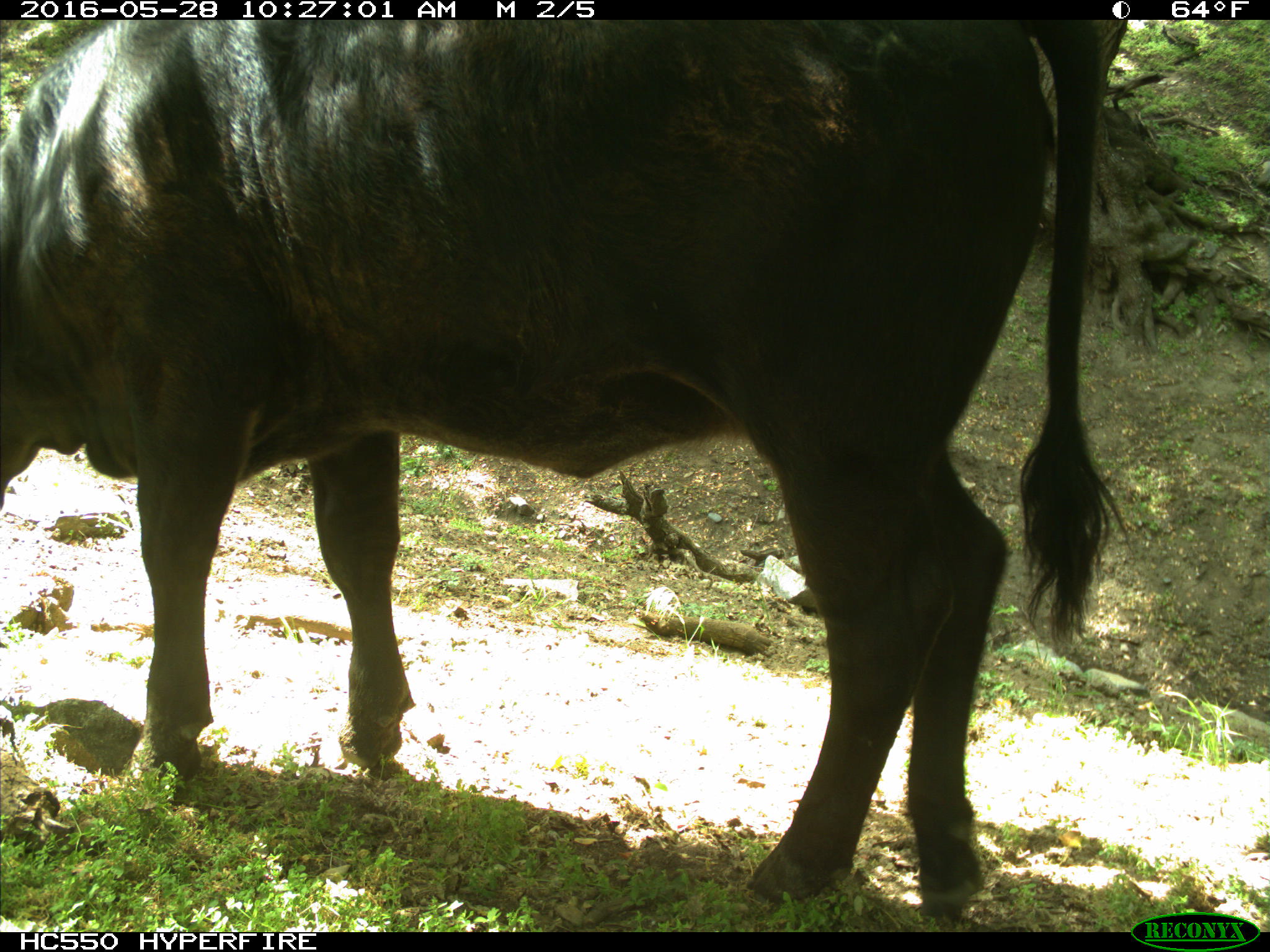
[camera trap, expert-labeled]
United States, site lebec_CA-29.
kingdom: Animalia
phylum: Chordata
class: Mammalia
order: Artiodactyla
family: Bovidae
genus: Bos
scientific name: Bos taurus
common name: domestic cow